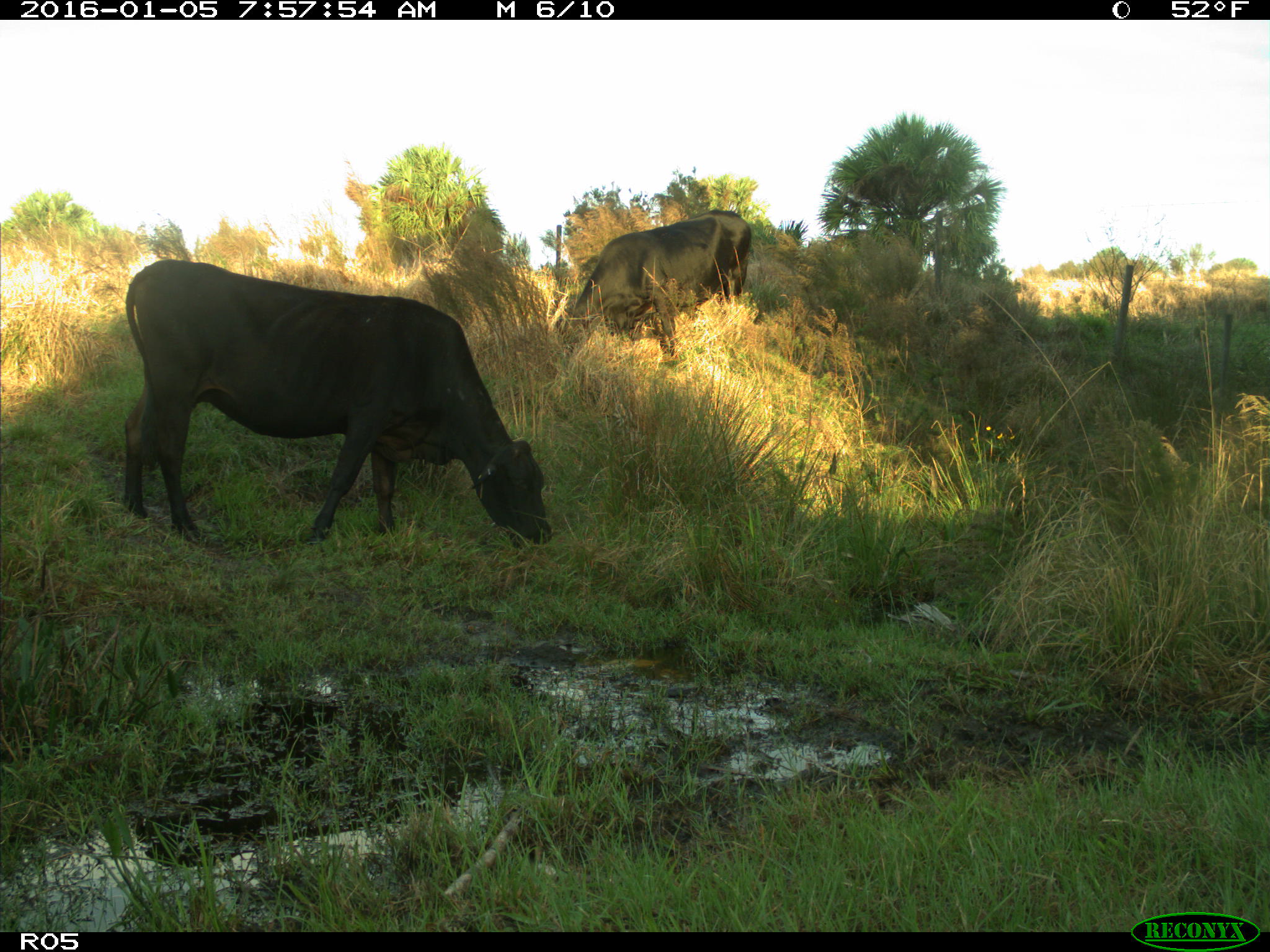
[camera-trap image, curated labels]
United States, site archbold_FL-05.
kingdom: Animalia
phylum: Chordata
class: Mammalia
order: Artiodactyla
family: Bovidae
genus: Bos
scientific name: Bos taurus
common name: domestic cow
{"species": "Bos taurus (domestic cow)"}